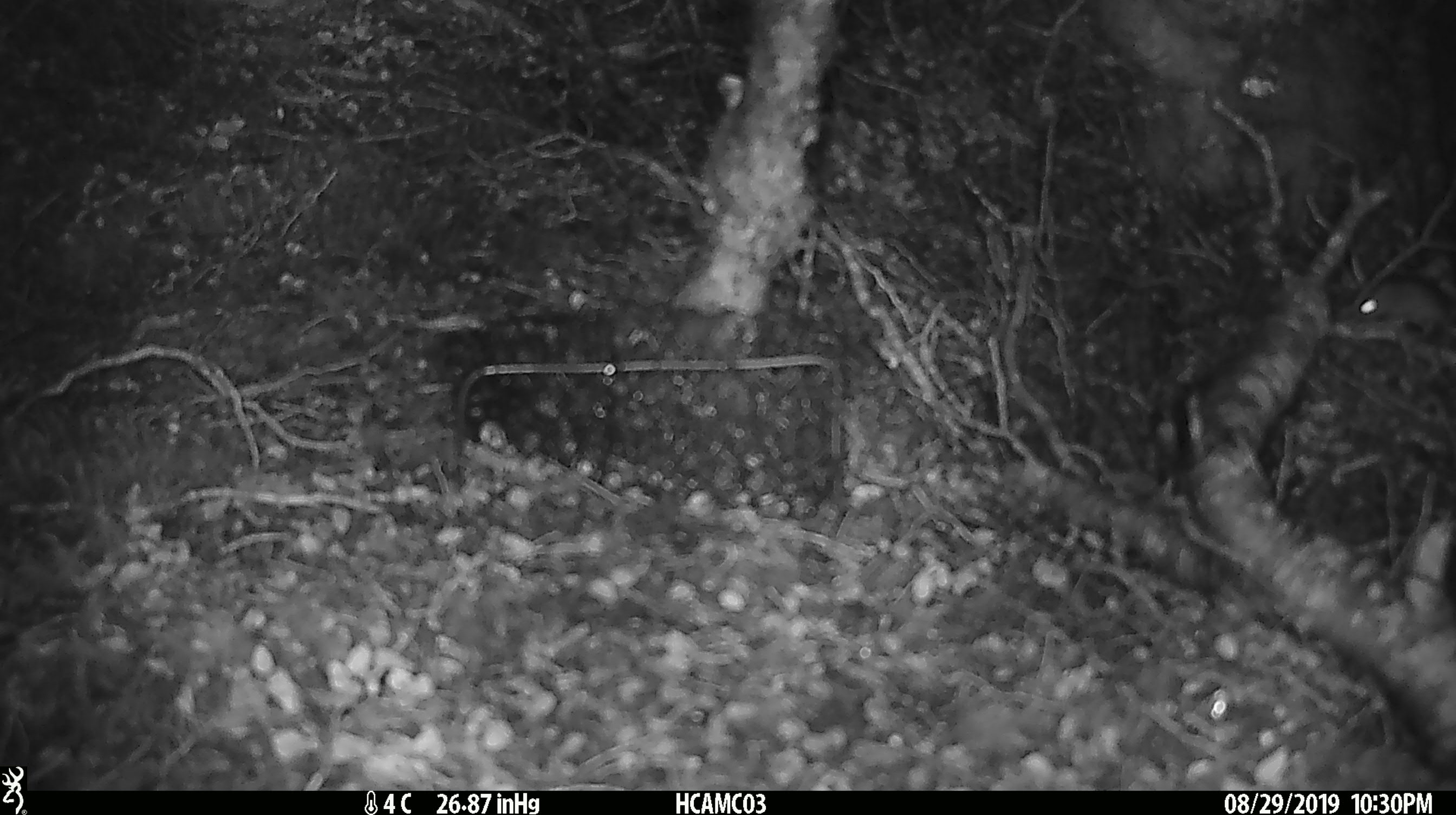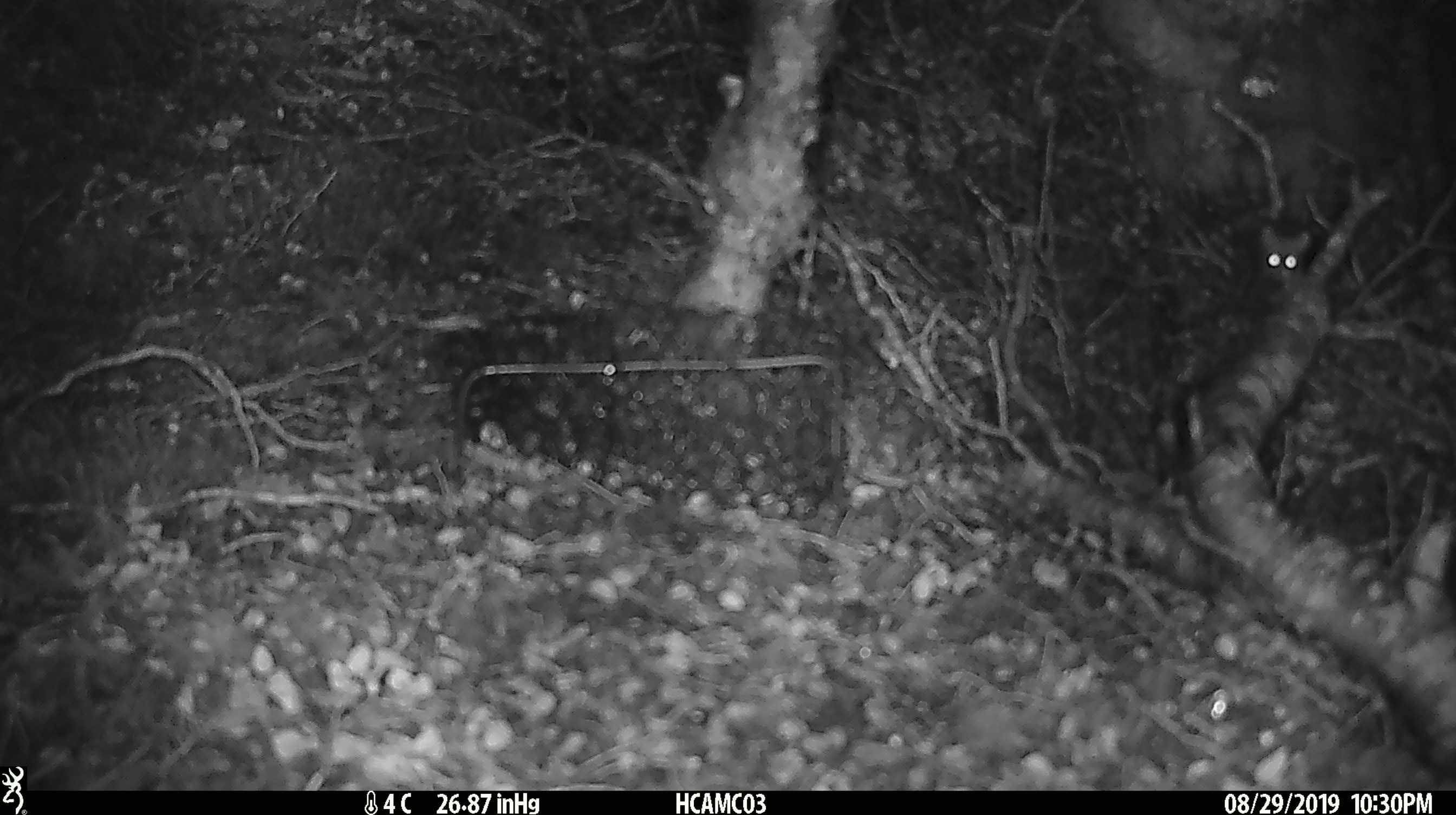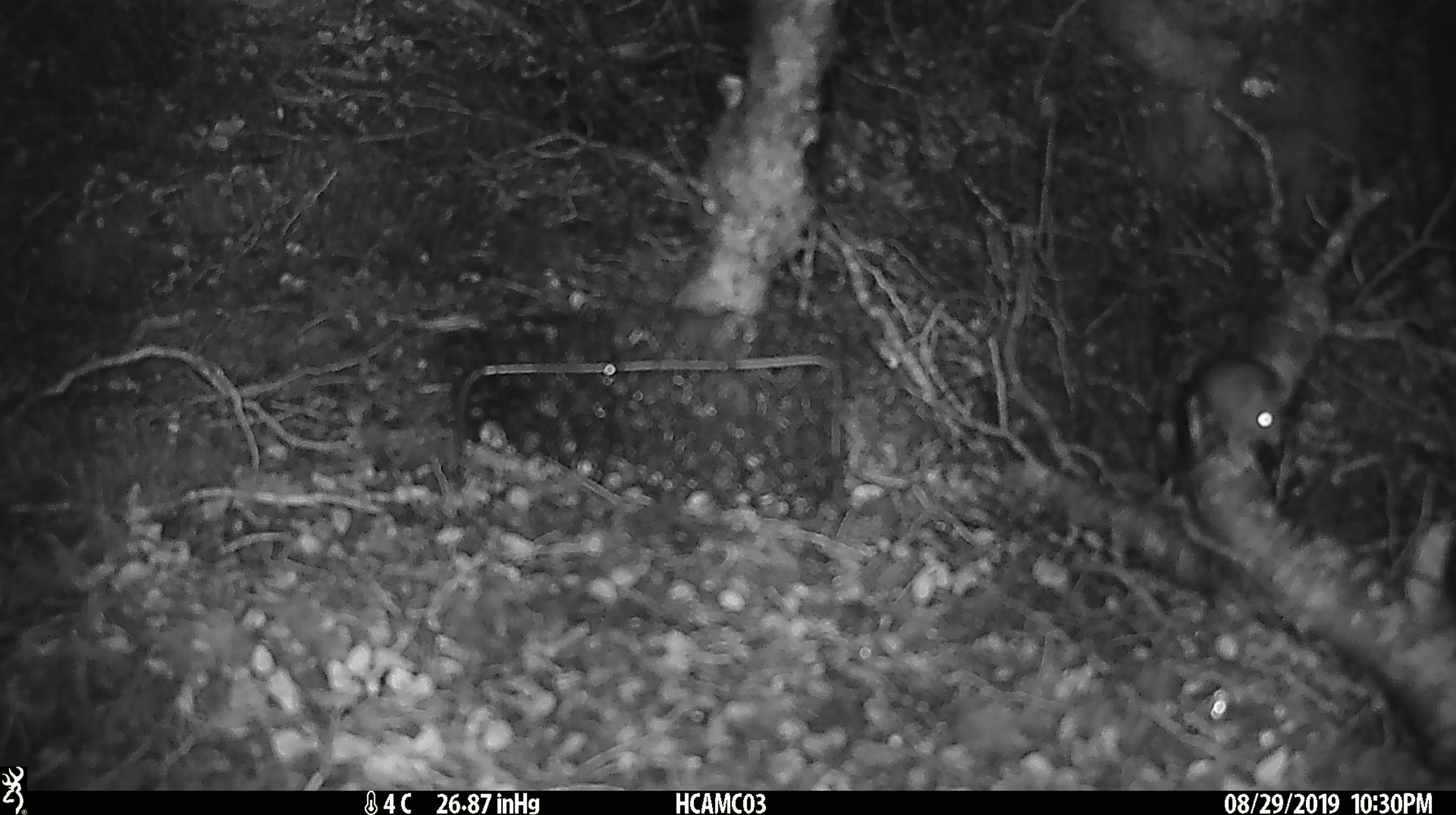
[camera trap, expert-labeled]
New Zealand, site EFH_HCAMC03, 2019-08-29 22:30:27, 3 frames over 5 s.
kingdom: Animalia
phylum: Chordata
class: Mammalia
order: Rodentia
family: Muridae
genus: Mus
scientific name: Mus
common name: mouse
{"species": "mouse (Mus)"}